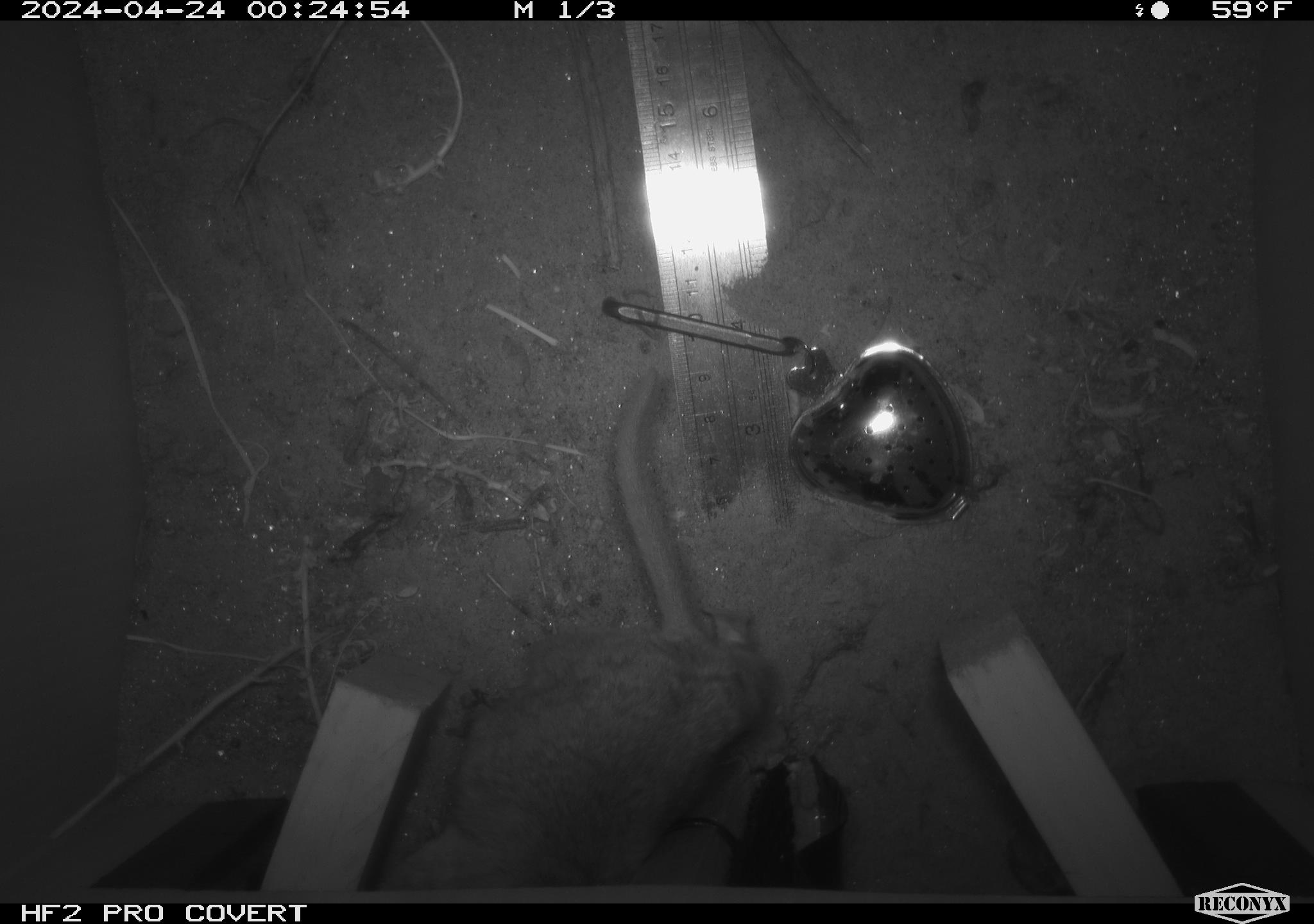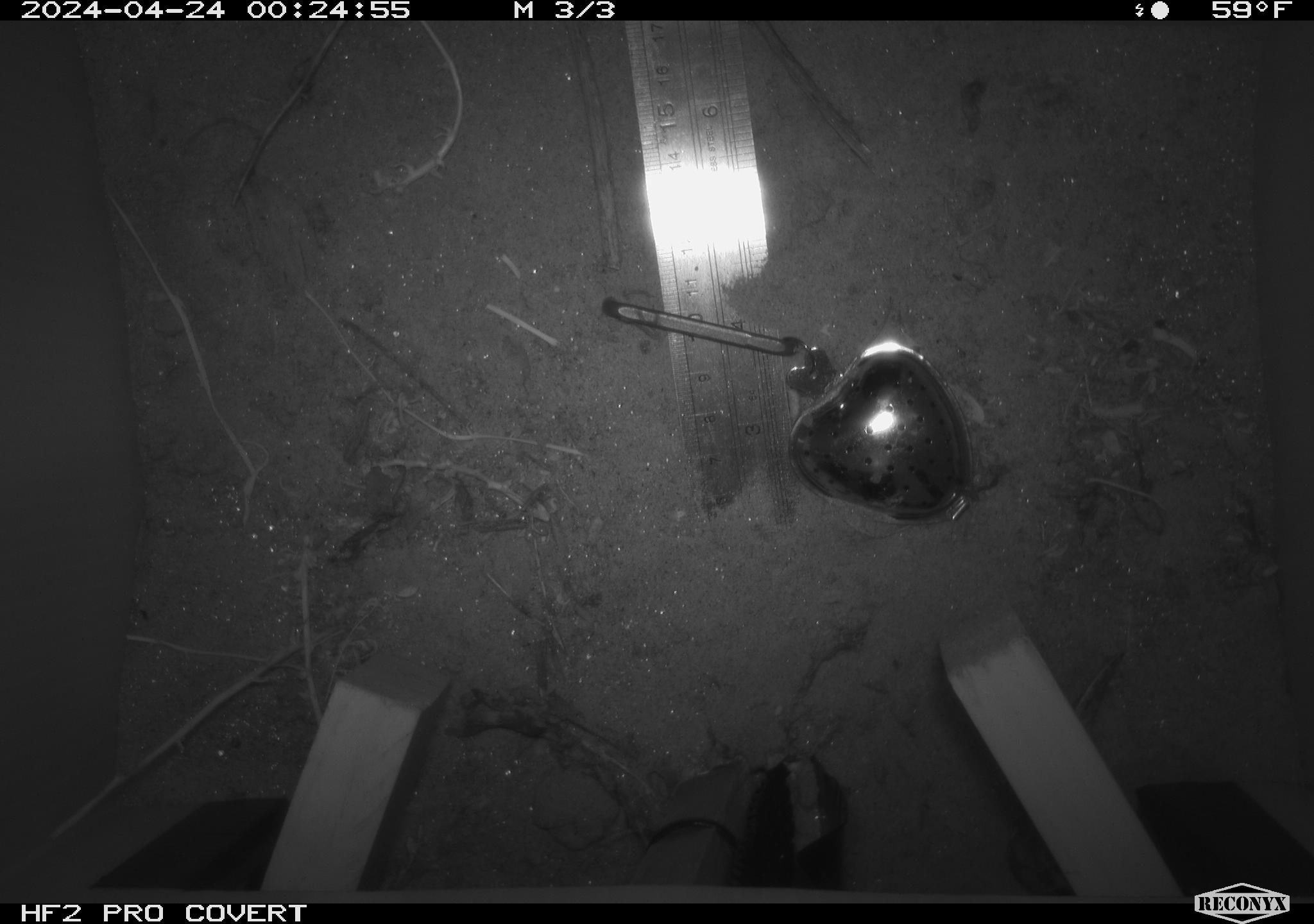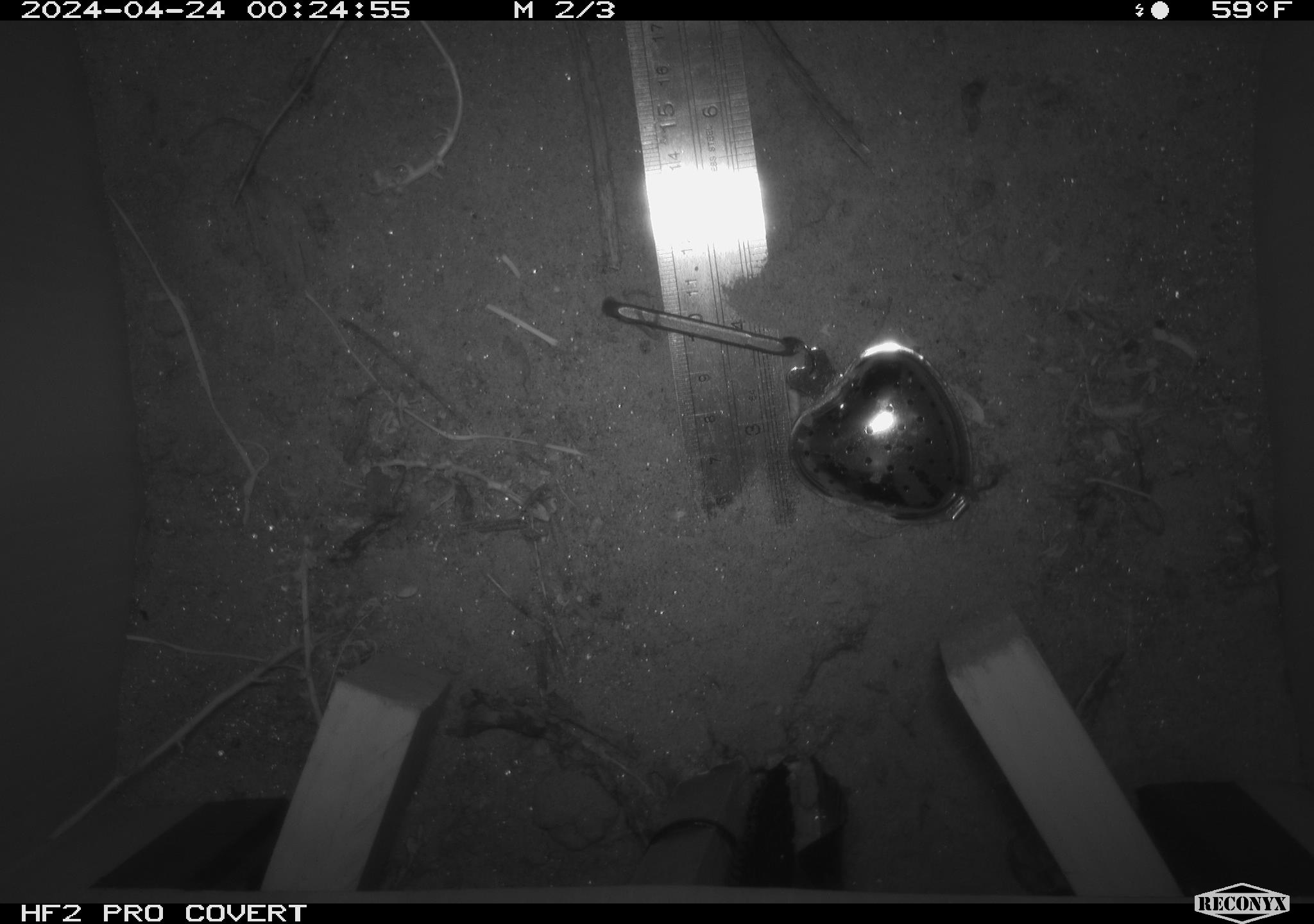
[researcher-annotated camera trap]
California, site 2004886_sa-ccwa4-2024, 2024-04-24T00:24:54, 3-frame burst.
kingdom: Animalia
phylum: Chordata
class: Mammalia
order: Rodentia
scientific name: Rodentia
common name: woodrat or rat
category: woodrat or rat species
Woodrat or rat species (woodrat or rat) (Rodentia).